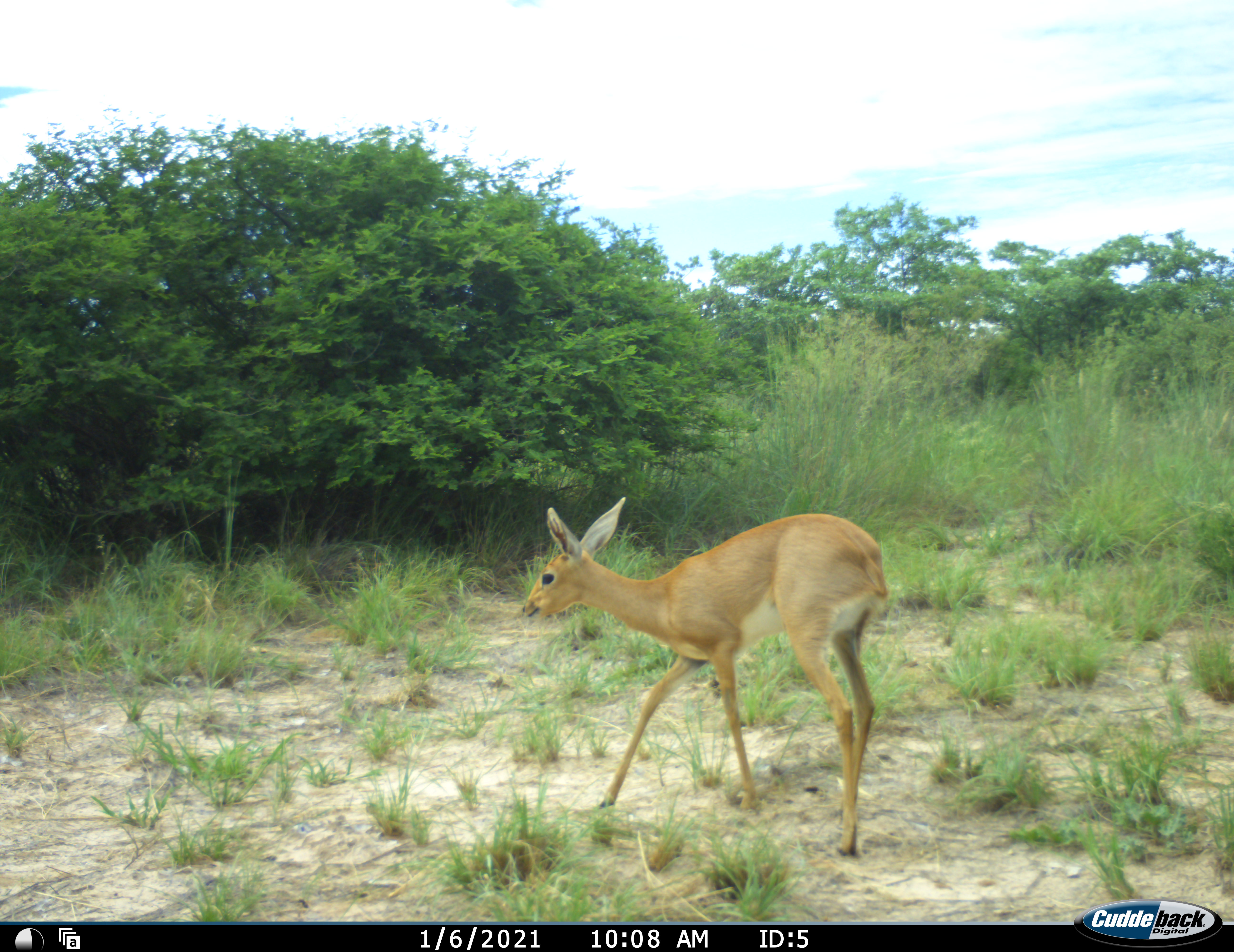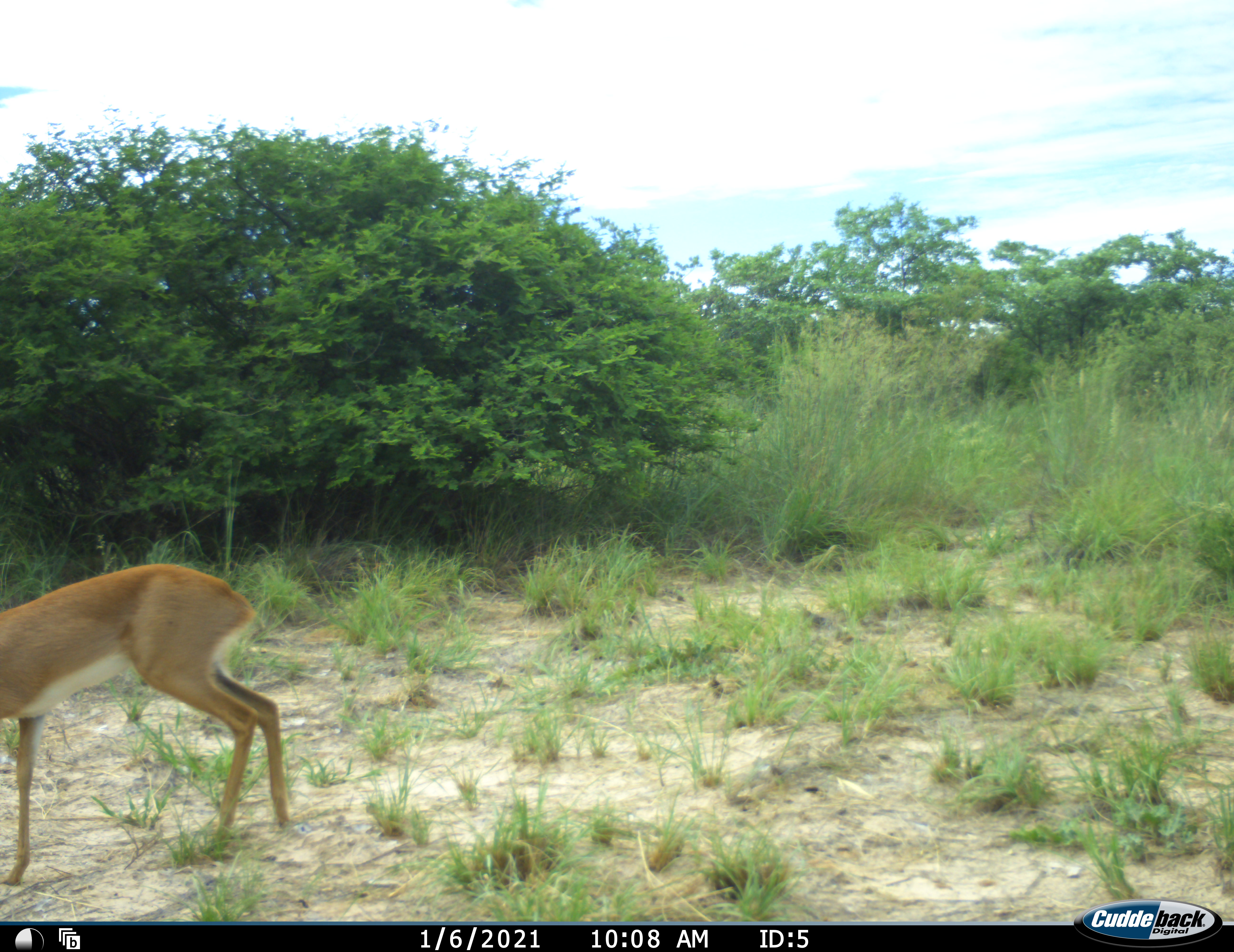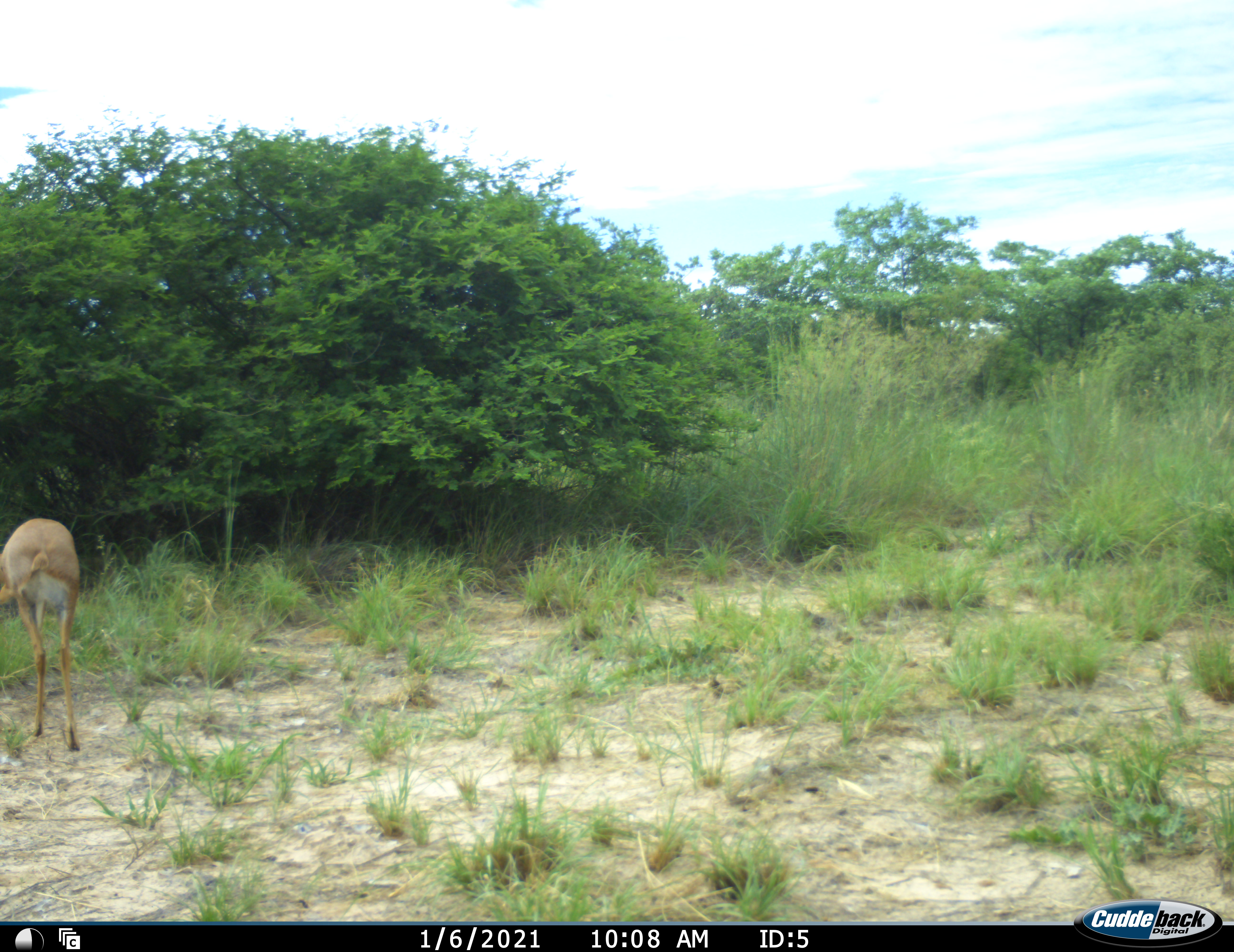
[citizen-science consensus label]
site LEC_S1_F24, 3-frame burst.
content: unidentified animal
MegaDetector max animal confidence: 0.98